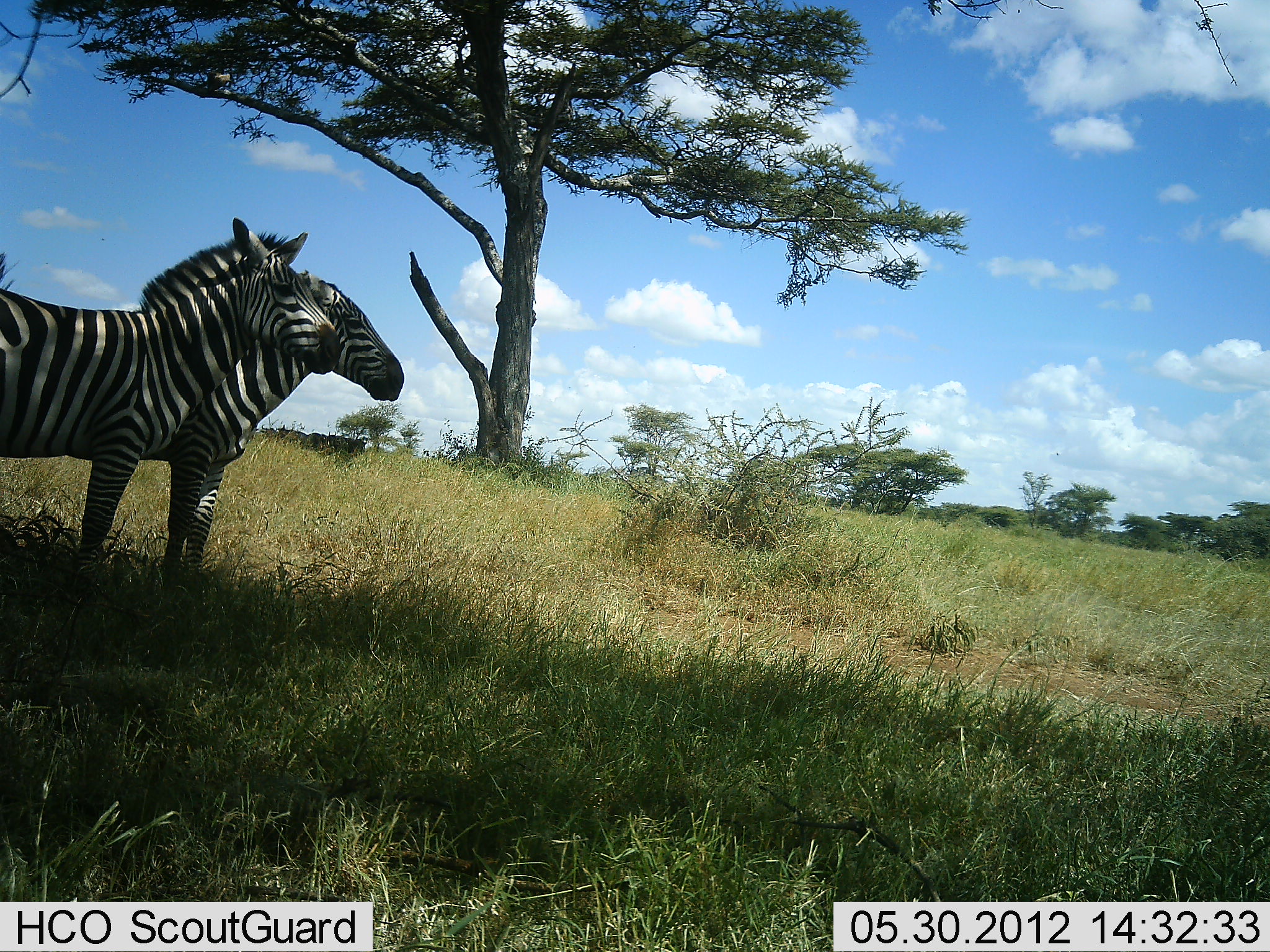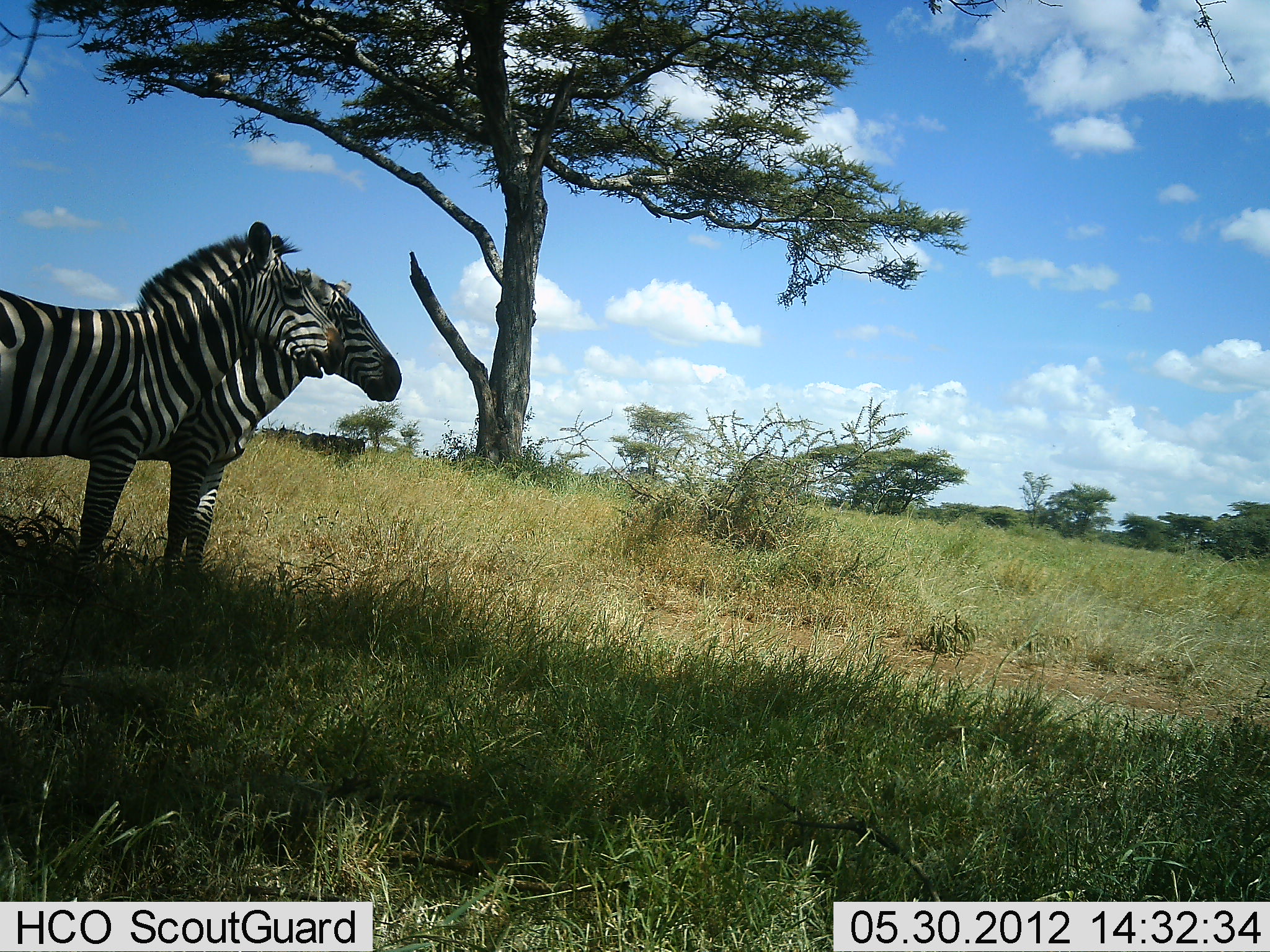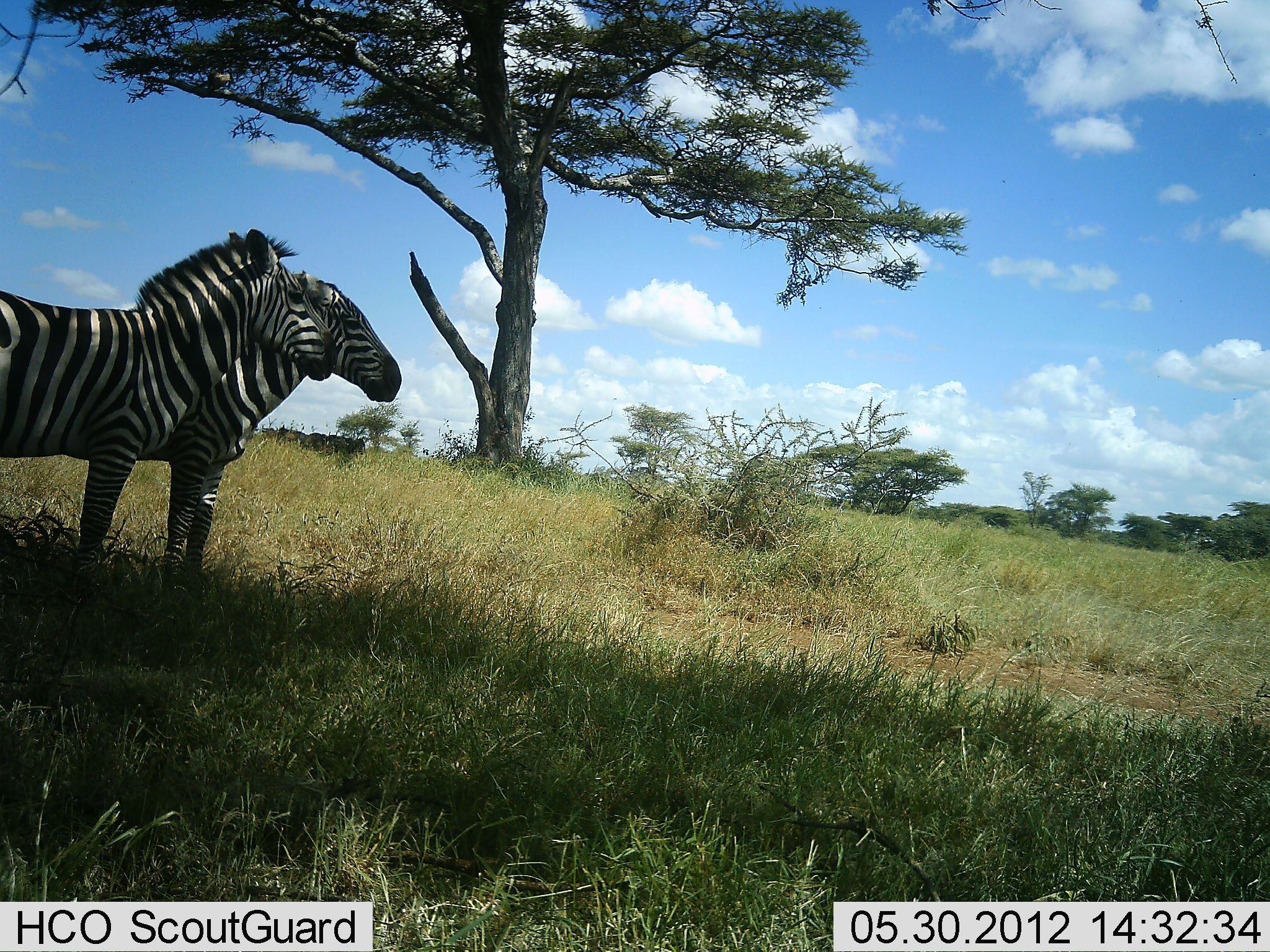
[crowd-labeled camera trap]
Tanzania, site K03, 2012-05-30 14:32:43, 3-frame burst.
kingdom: Animalia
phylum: Chordata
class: Mammalia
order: Perissodactyla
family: Equidae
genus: Equus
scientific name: Equus quagga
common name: plains zebra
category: zebra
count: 2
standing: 100%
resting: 0%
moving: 0%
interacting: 17%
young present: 0%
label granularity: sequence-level